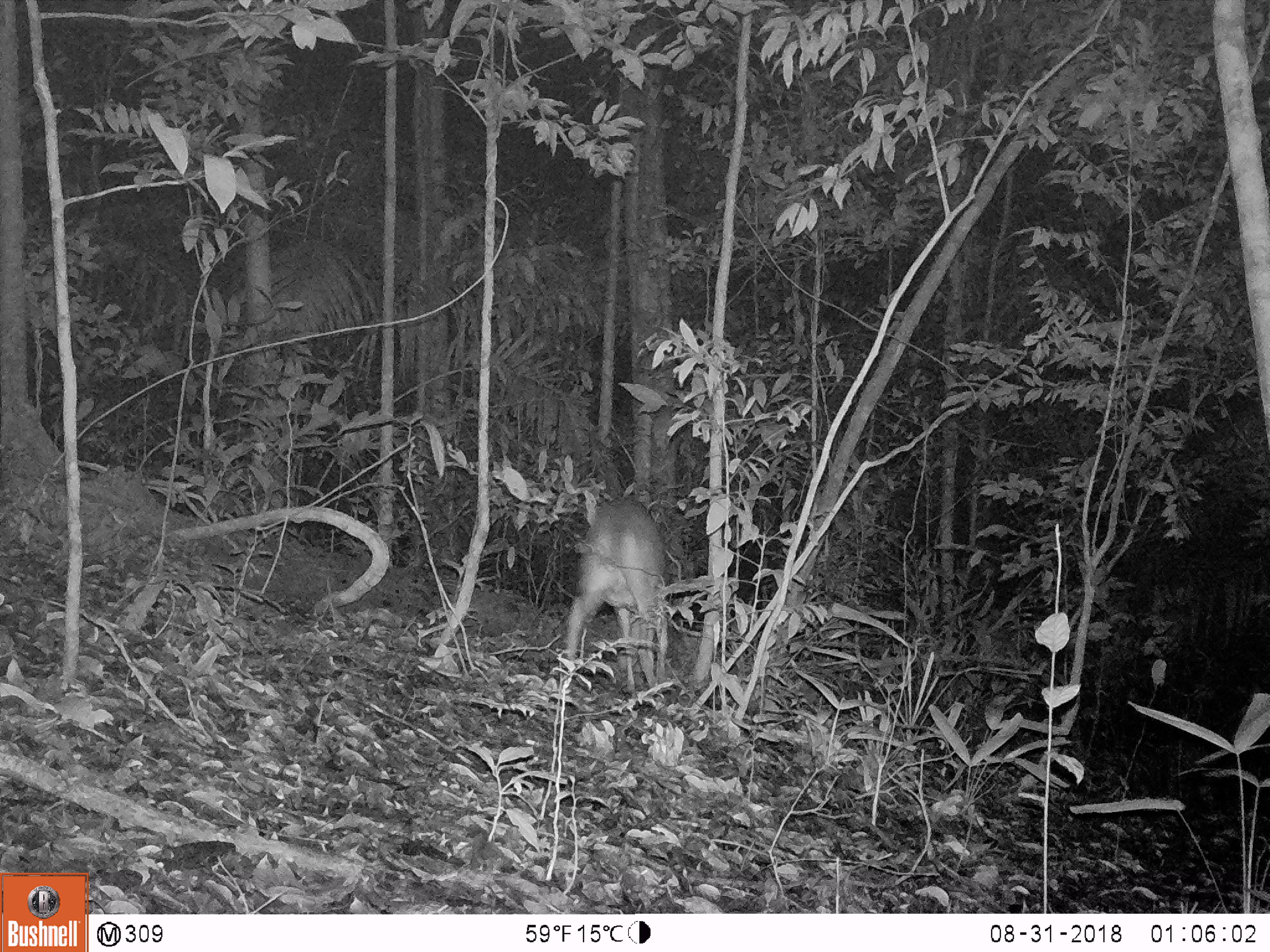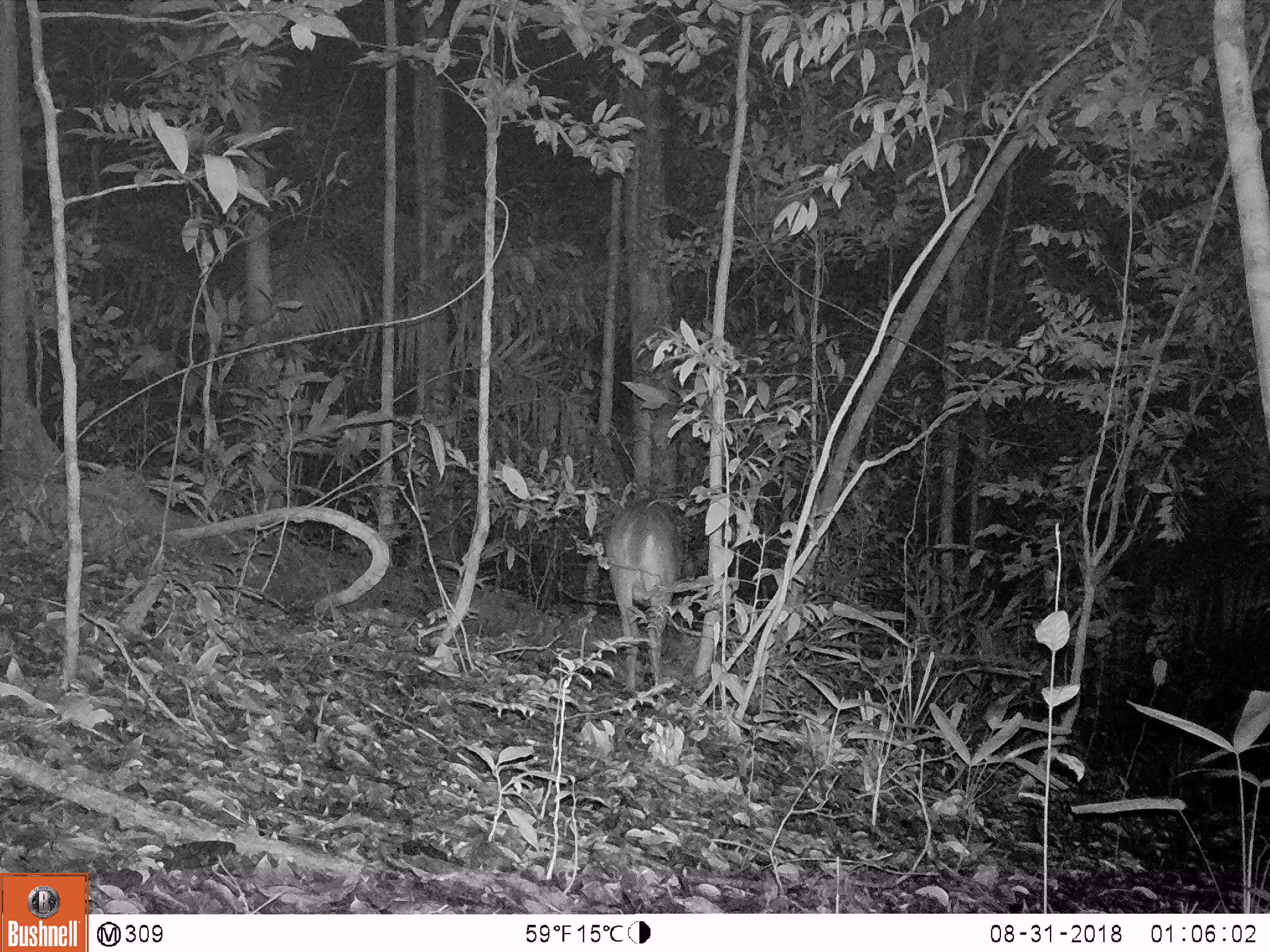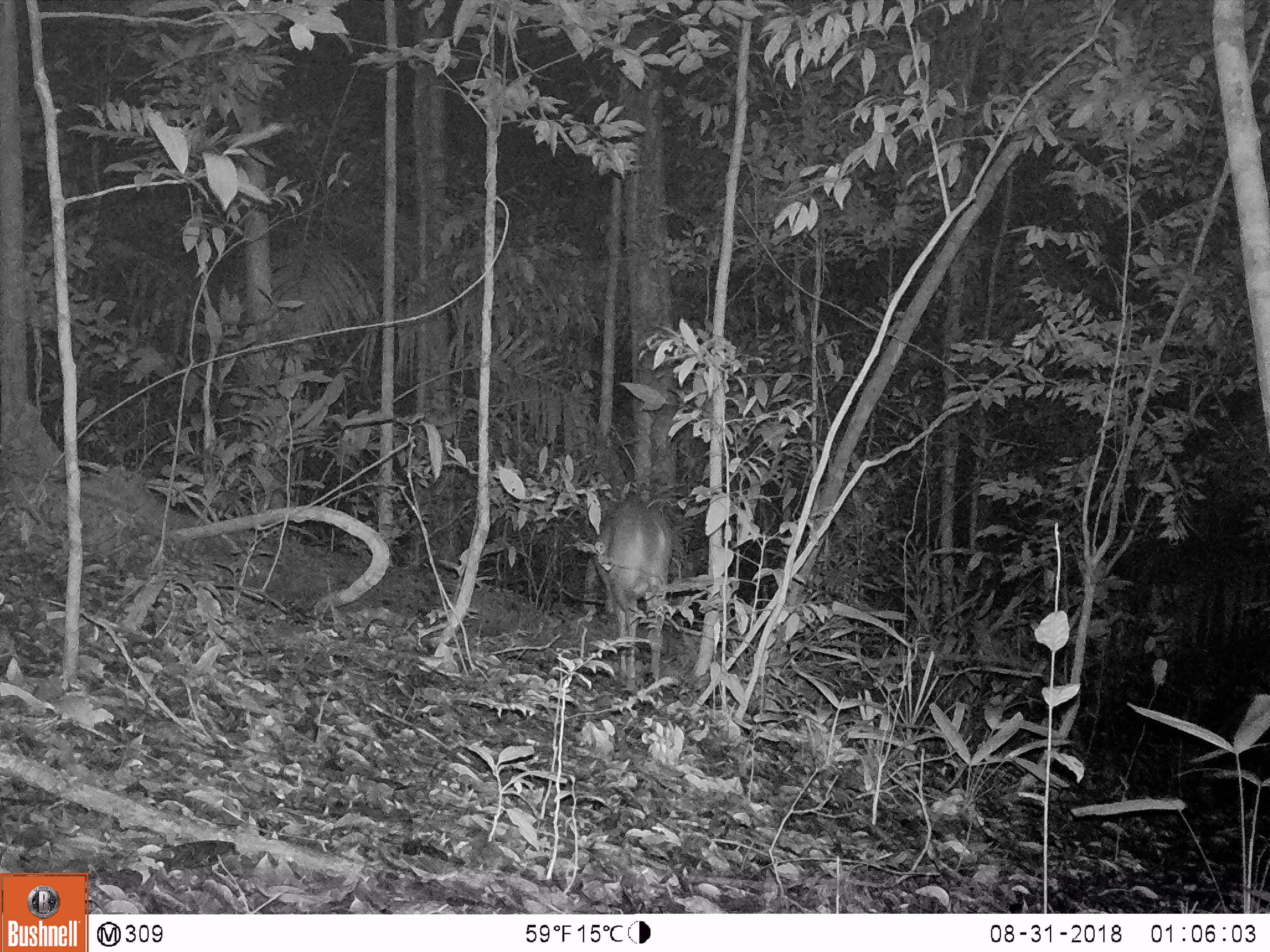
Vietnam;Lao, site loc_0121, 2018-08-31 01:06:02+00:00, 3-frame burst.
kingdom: Animalia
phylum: Chordata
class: Mammalia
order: Artiodactyla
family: Cervidae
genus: Muntiacus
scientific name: Muntiacus vuquangensis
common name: large-antlered muntjac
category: large antlered muntjac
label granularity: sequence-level